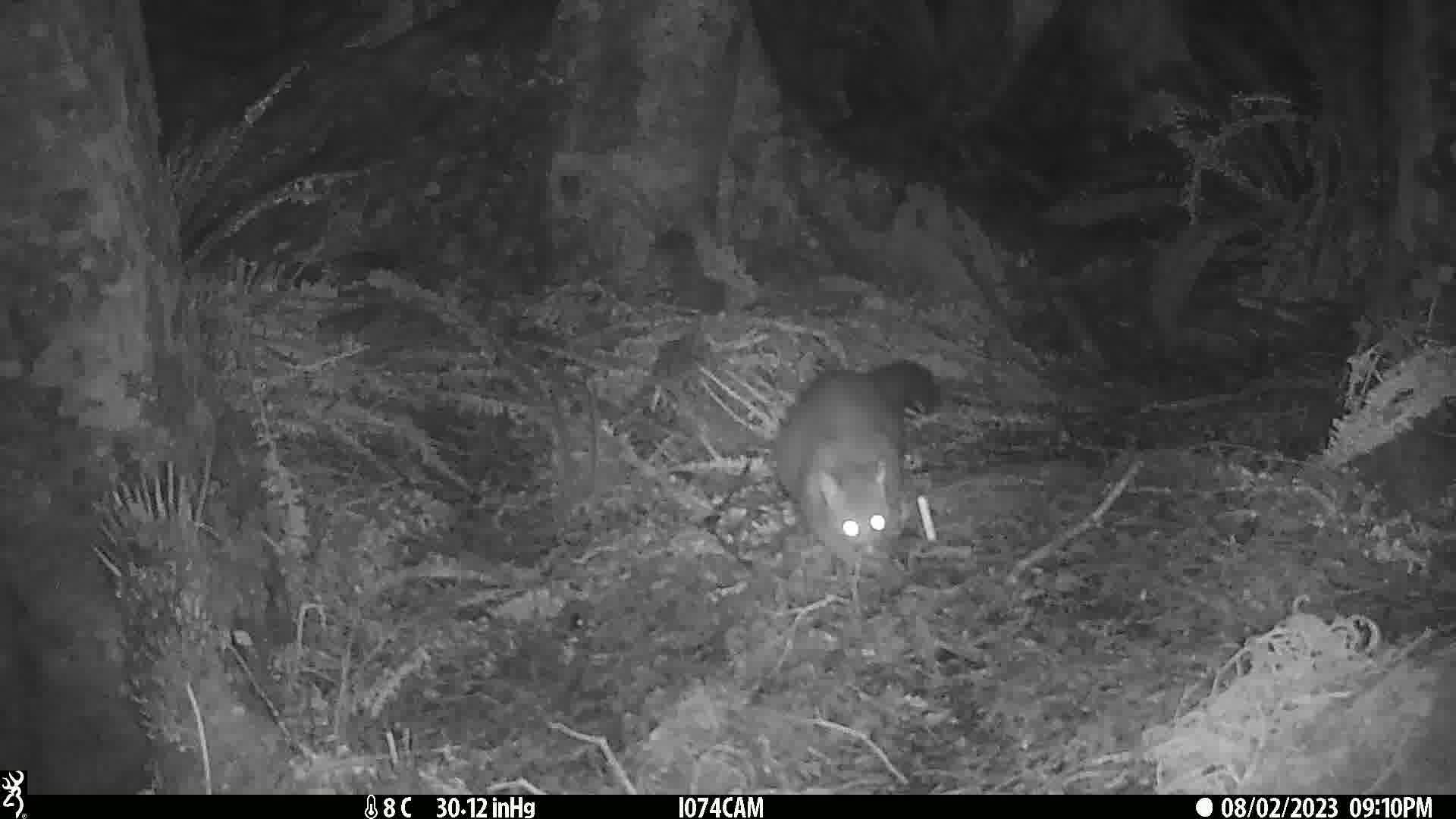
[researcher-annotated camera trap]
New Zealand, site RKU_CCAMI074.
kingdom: Animalia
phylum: Chordata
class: Mammalia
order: Diprotodontia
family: Phalangeridae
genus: Trichosurus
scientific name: Trichosurus vulpecula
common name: common brushtail possum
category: possum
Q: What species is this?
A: Possum (common brushtail possum) (Trichosurus vulpecula).